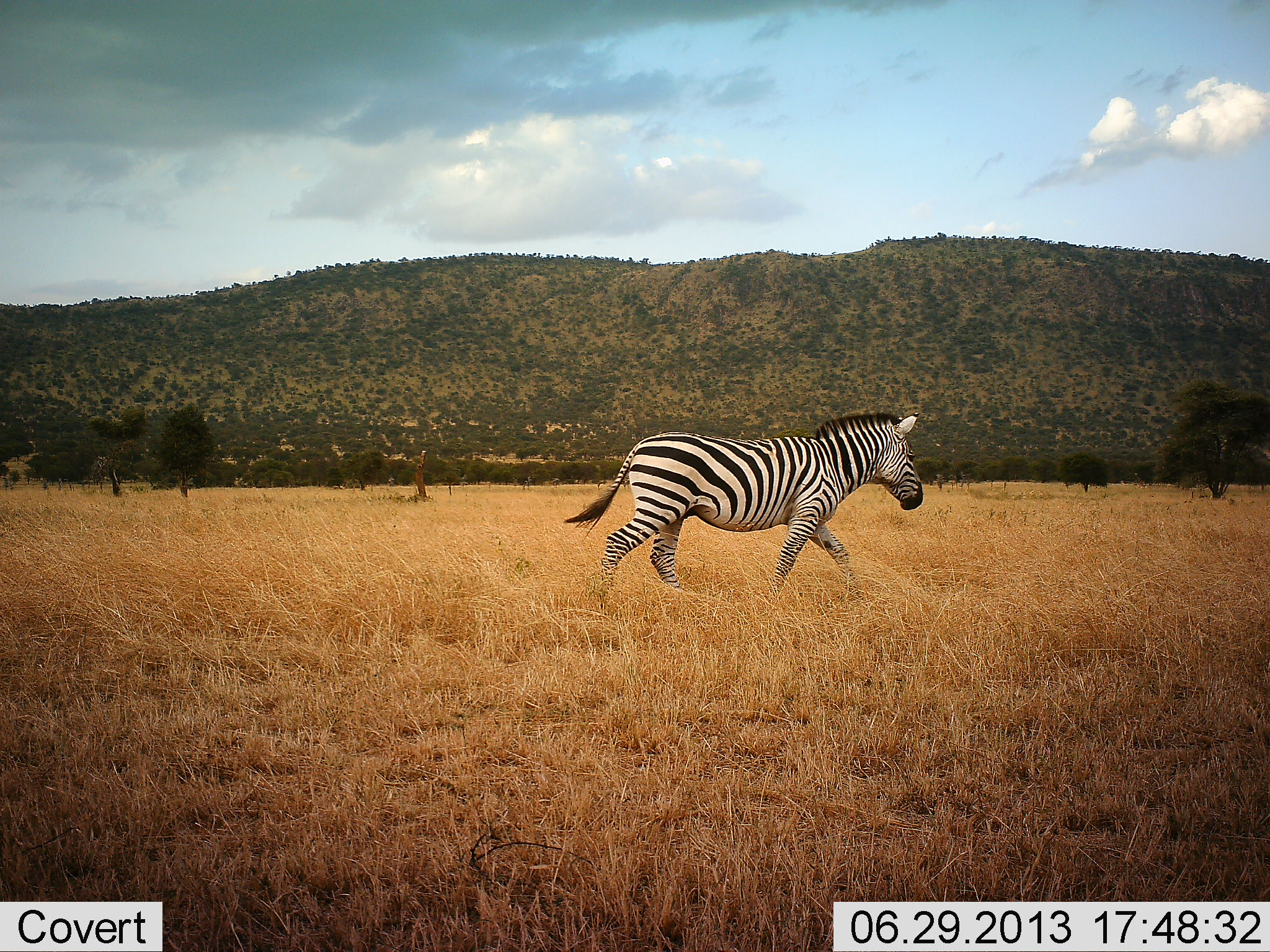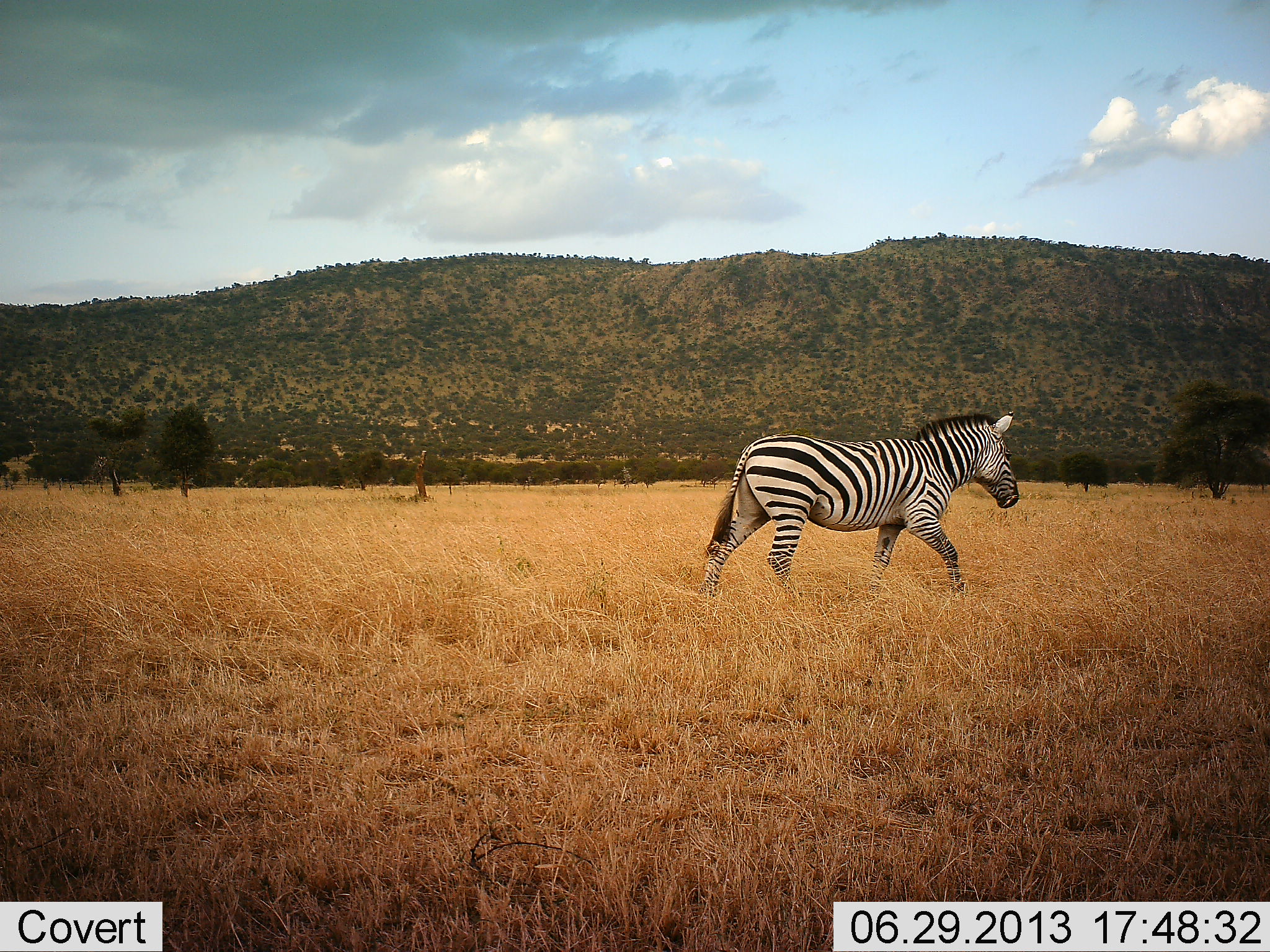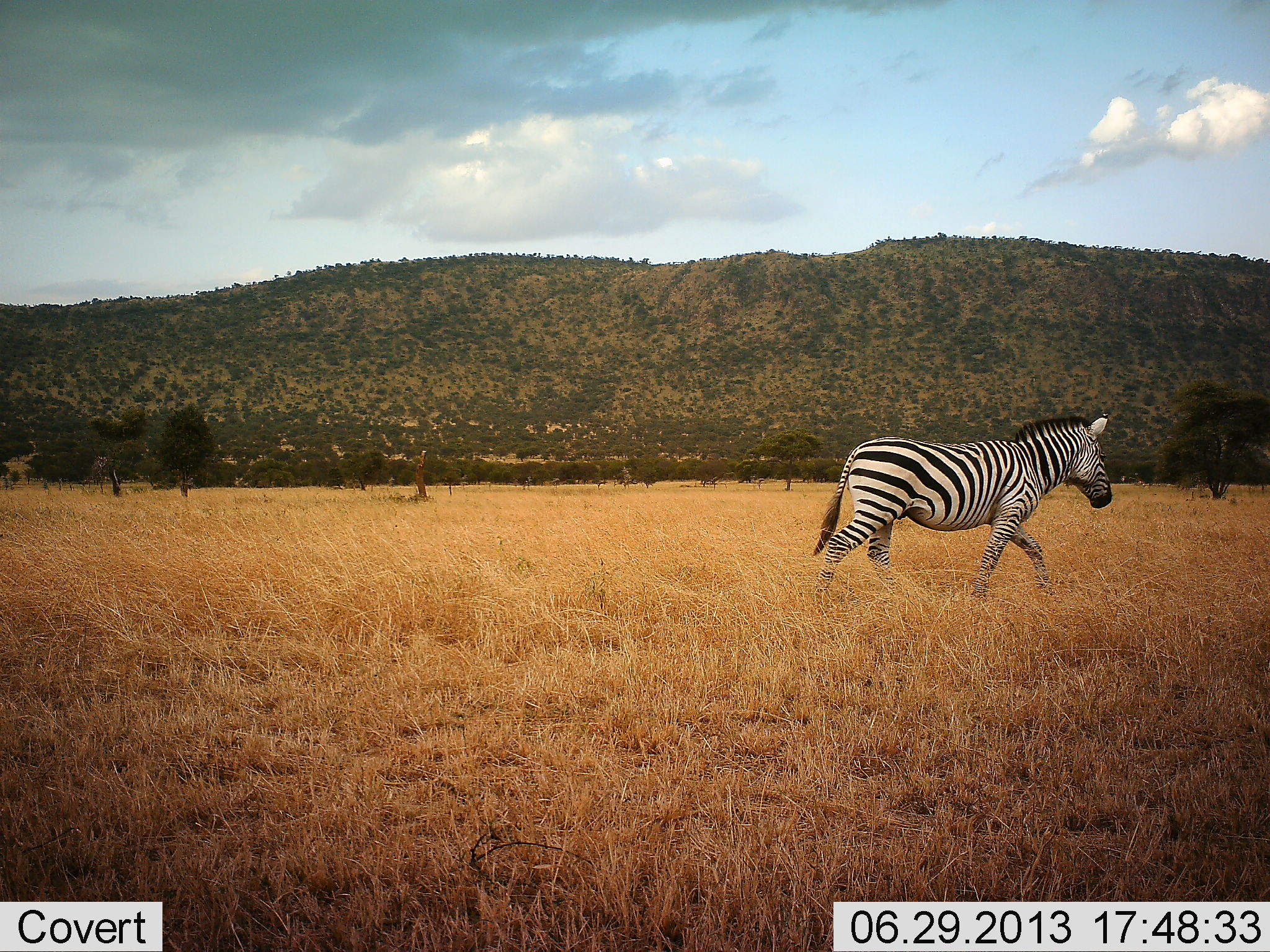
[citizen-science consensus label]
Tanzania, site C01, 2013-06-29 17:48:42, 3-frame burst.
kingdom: Animalia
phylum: Chordata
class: Mammalia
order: Perissodactyla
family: Equidae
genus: Equus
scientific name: Equus quagga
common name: plains zebra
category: zebra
Zebra (plains zebra) (Equus quagga), count 1. Behavior (volunteer vote fractions): standing 0%, resting 0%, moving 100%, interacting 0%. Young present (vote fraction): 0%. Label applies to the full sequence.